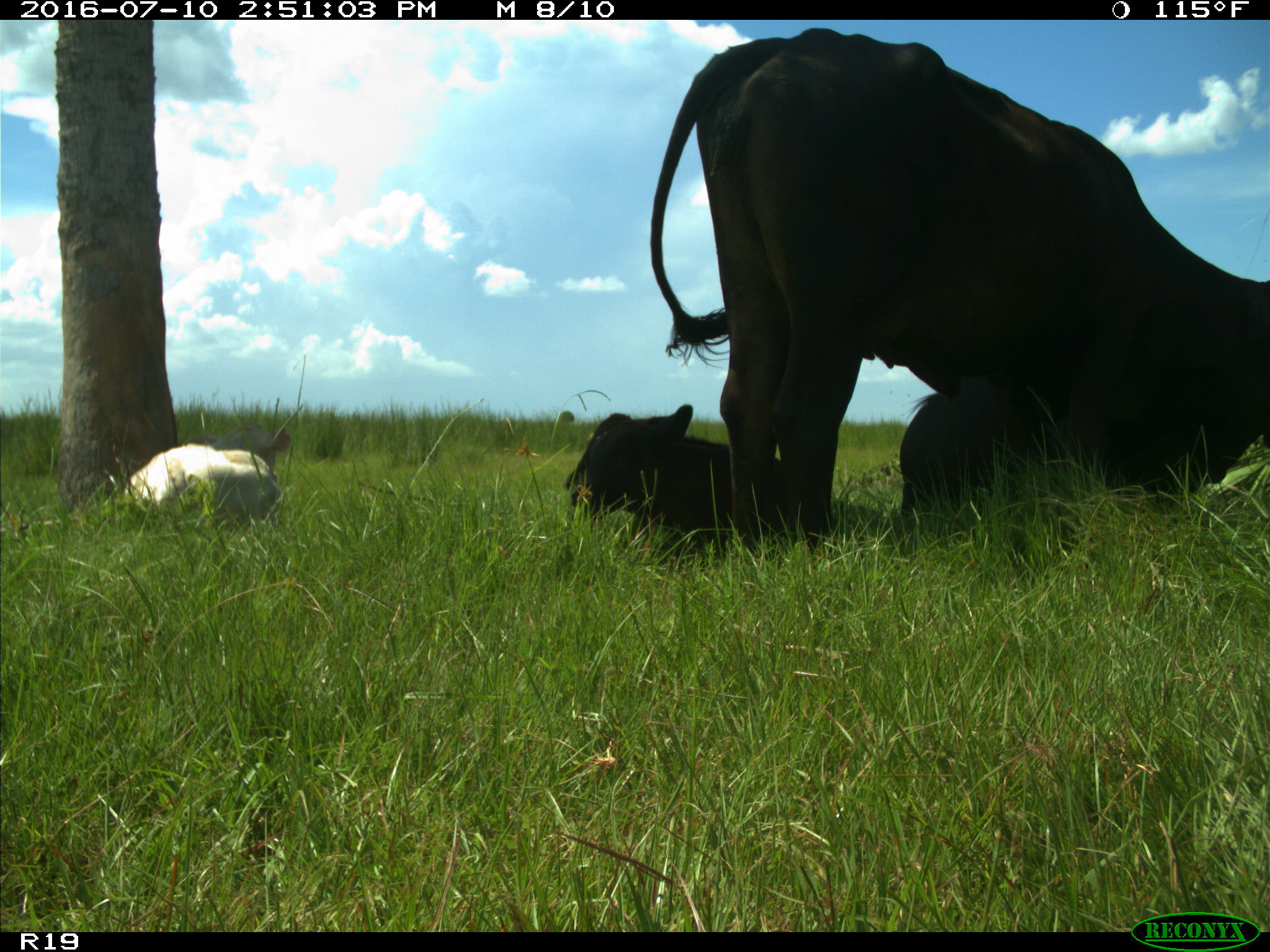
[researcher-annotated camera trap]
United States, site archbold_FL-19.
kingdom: Animalia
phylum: Chordata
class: Mammalia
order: Artiodactyla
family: Bovidae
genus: Bos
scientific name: Bos taurus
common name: domestic cow